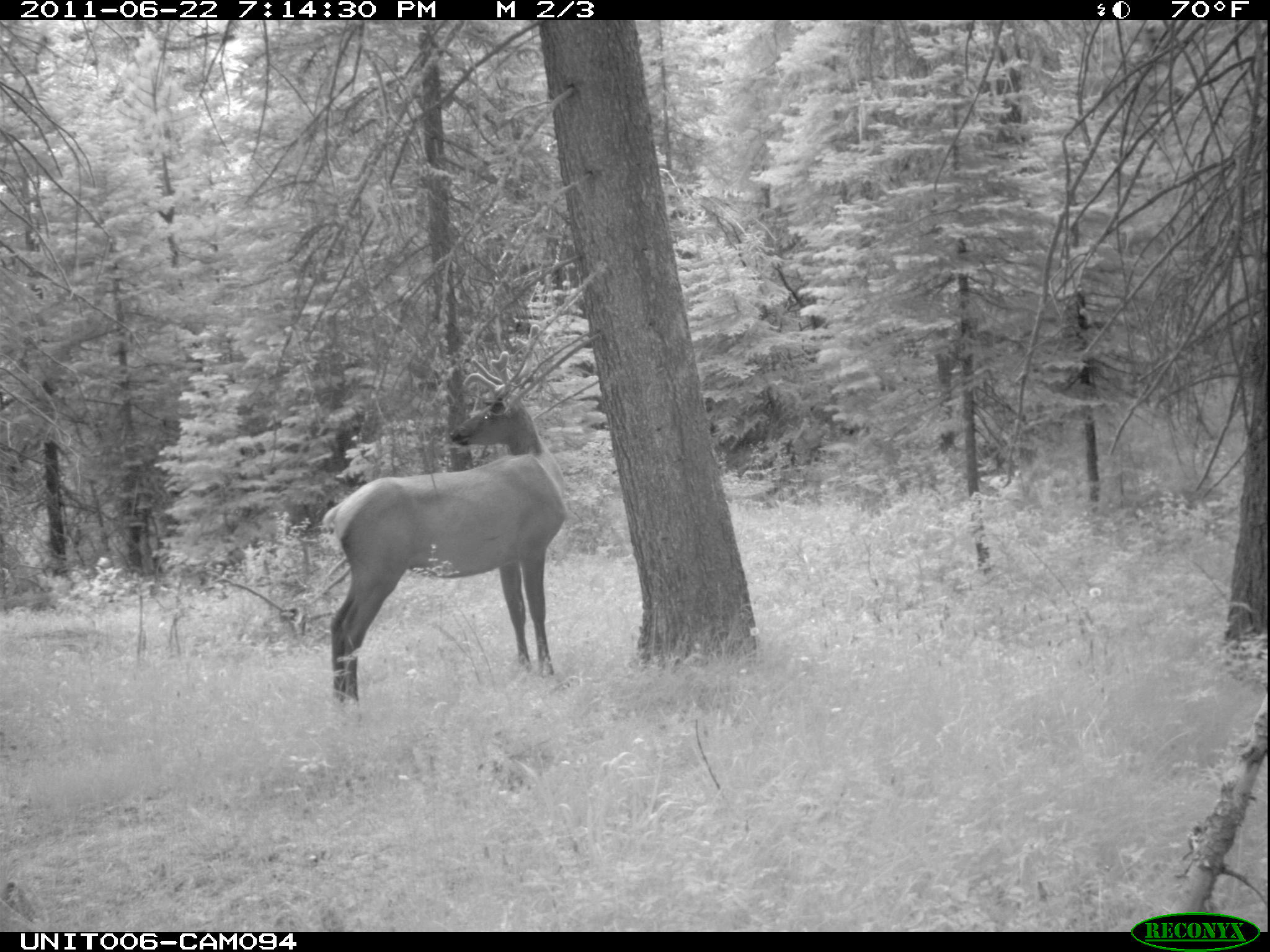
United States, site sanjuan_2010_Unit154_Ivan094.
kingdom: Animalia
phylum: Chordata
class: Mammalia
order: Artiodactyla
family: Cervidae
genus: Cervus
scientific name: Cervus elaphus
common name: red deer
Cervus elaphus (red deer).